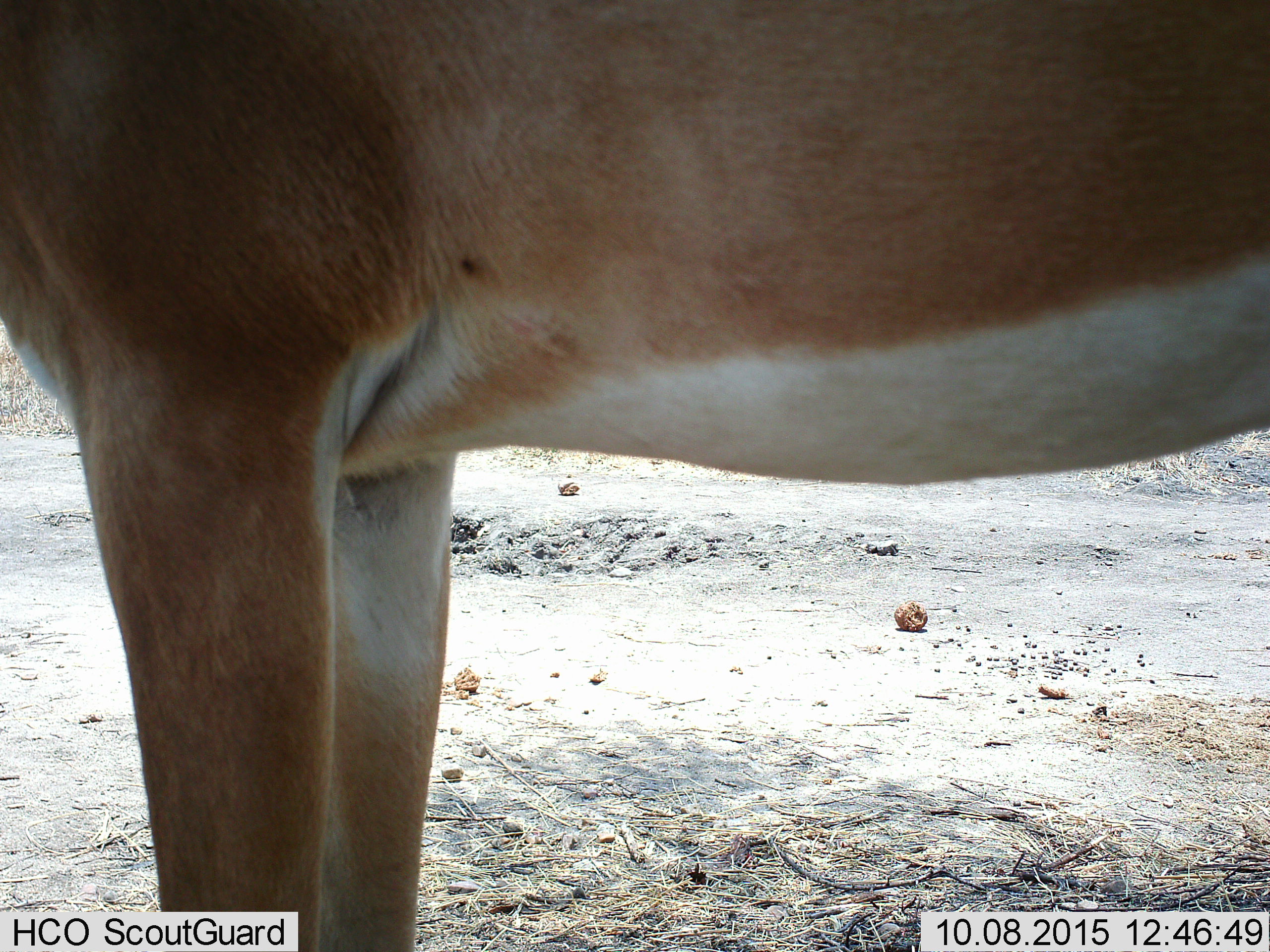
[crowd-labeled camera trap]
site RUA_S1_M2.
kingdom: Animalia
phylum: Chordata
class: Mammalia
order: Artiodactyla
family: Bovidae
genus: Aepyceros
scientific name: Aepyceros melampus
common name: impala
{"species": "impala (Aepyceros melampus)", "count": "1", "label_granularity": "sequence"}